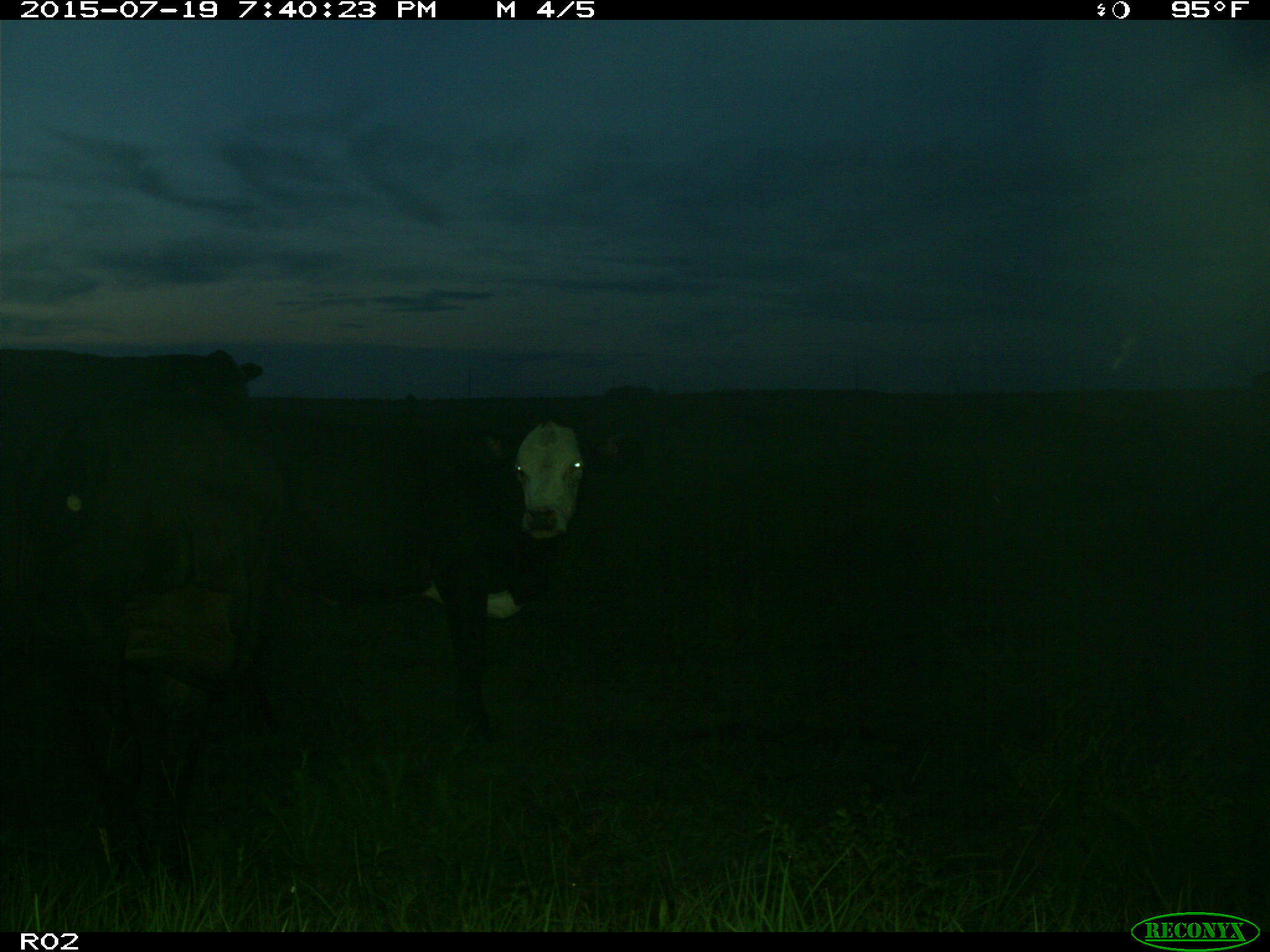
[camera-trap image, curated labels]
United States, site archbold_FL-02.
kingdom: Animalia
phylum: Chordata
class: Mammalia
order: Artiodactyla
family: Bovidae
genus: Bos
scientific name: Bos taurus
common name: domestic cow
Bos taurus (domestic cow).